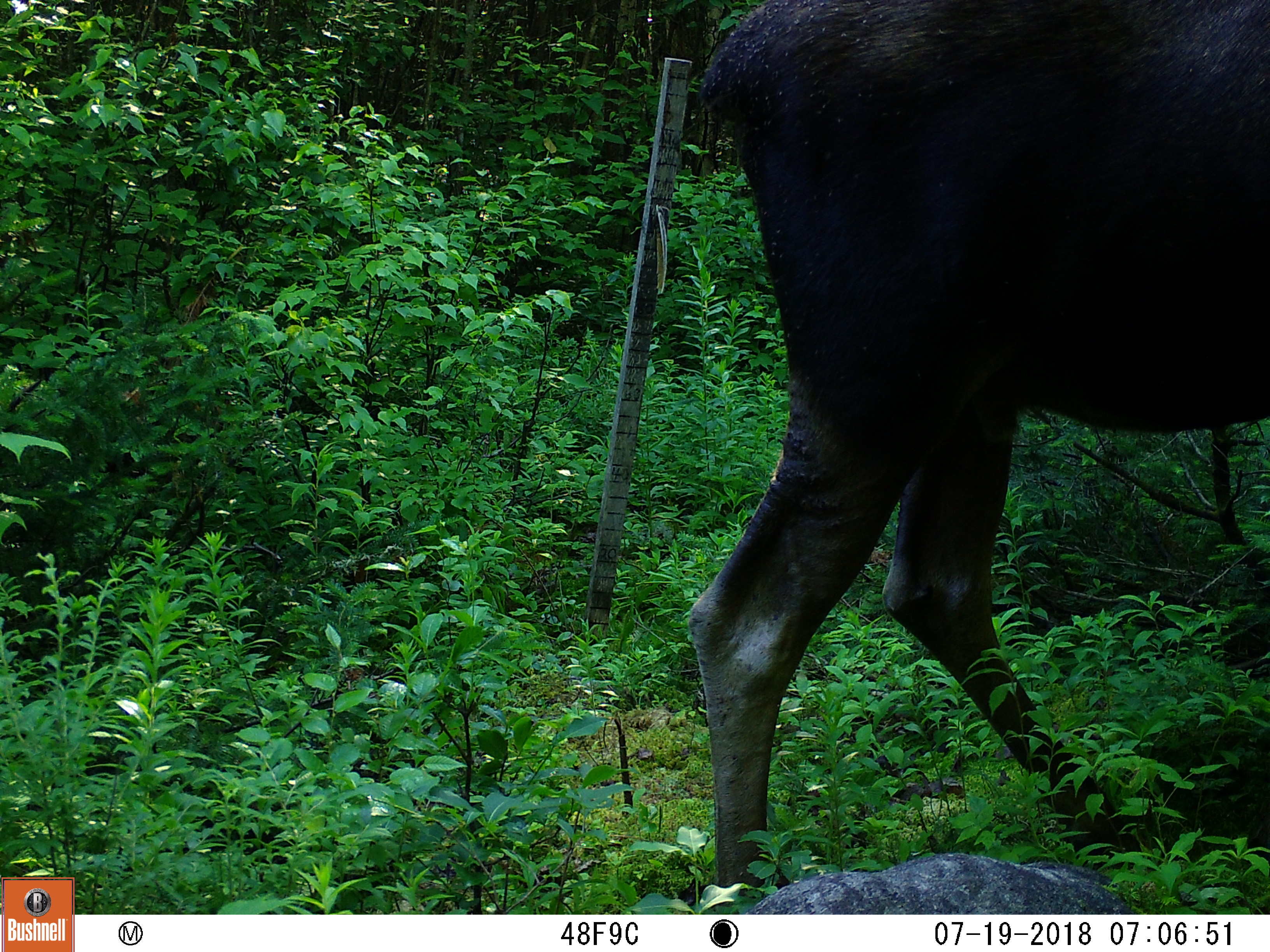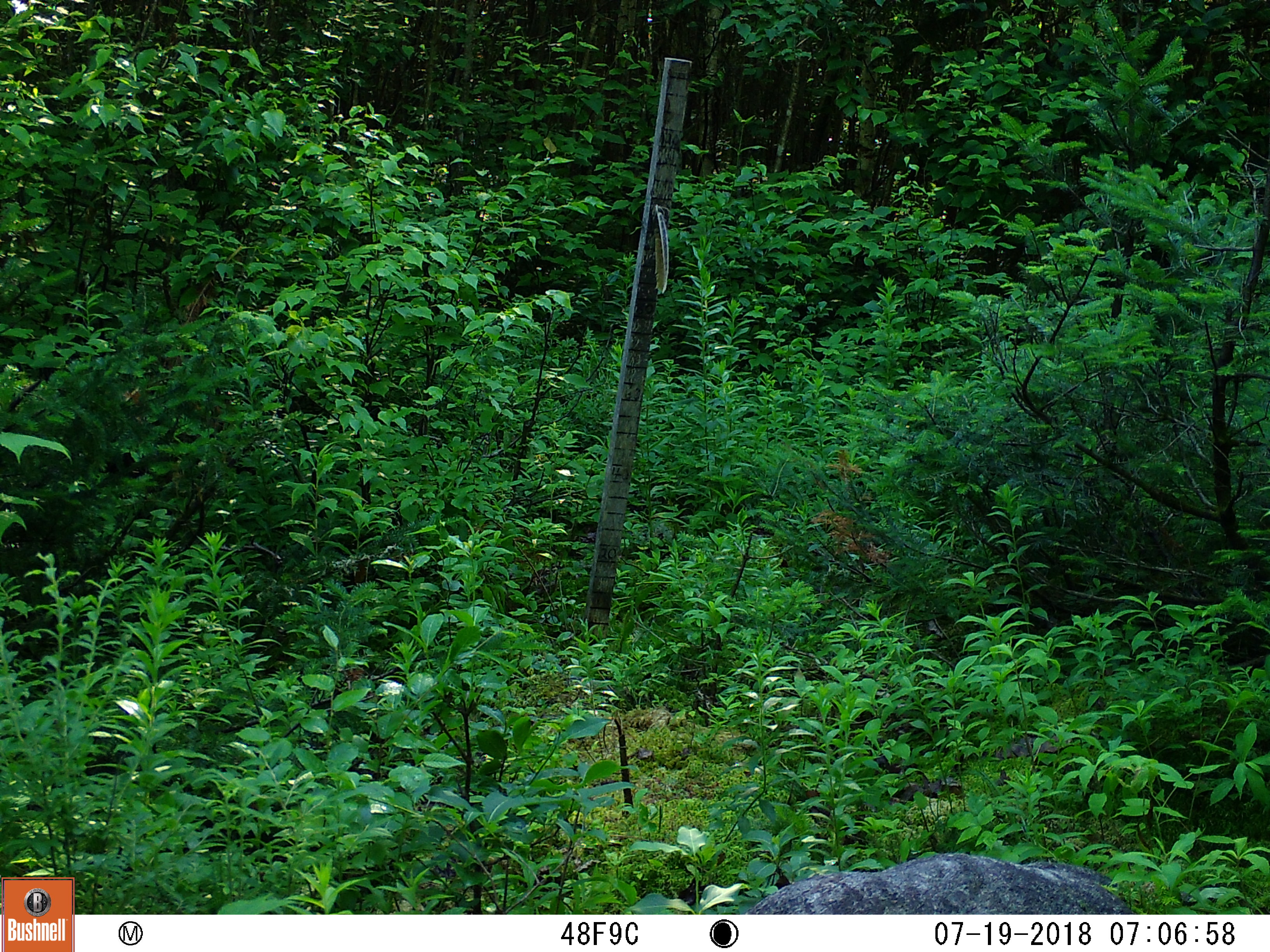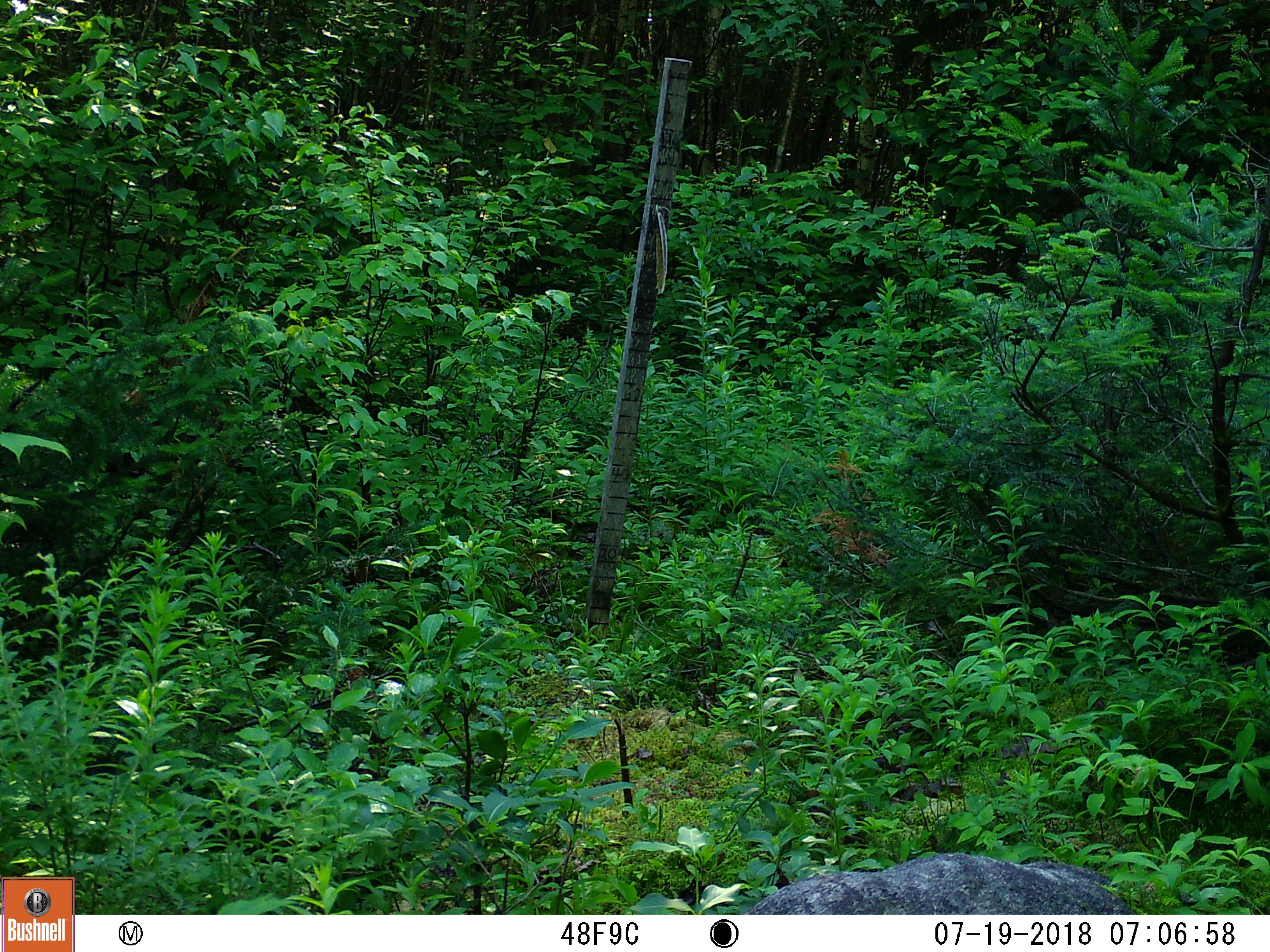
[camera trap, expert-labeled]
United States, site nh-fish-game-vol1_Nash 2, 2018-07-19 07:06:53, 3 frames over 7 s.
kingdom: Animalia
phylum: Chordata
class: Mammalia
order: Artiodactyla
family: Cervidae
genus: Alces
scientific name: Alces alces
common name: moose